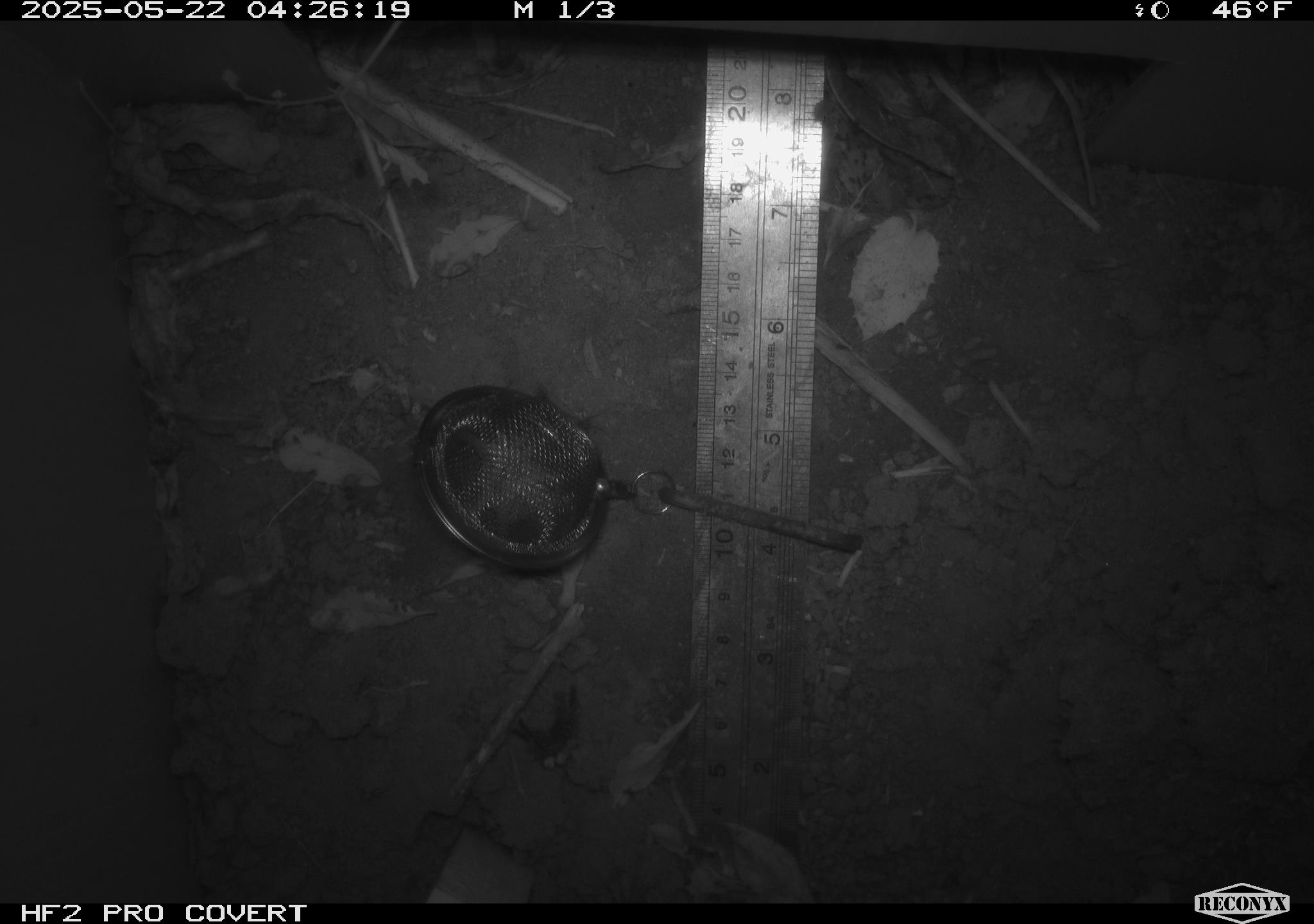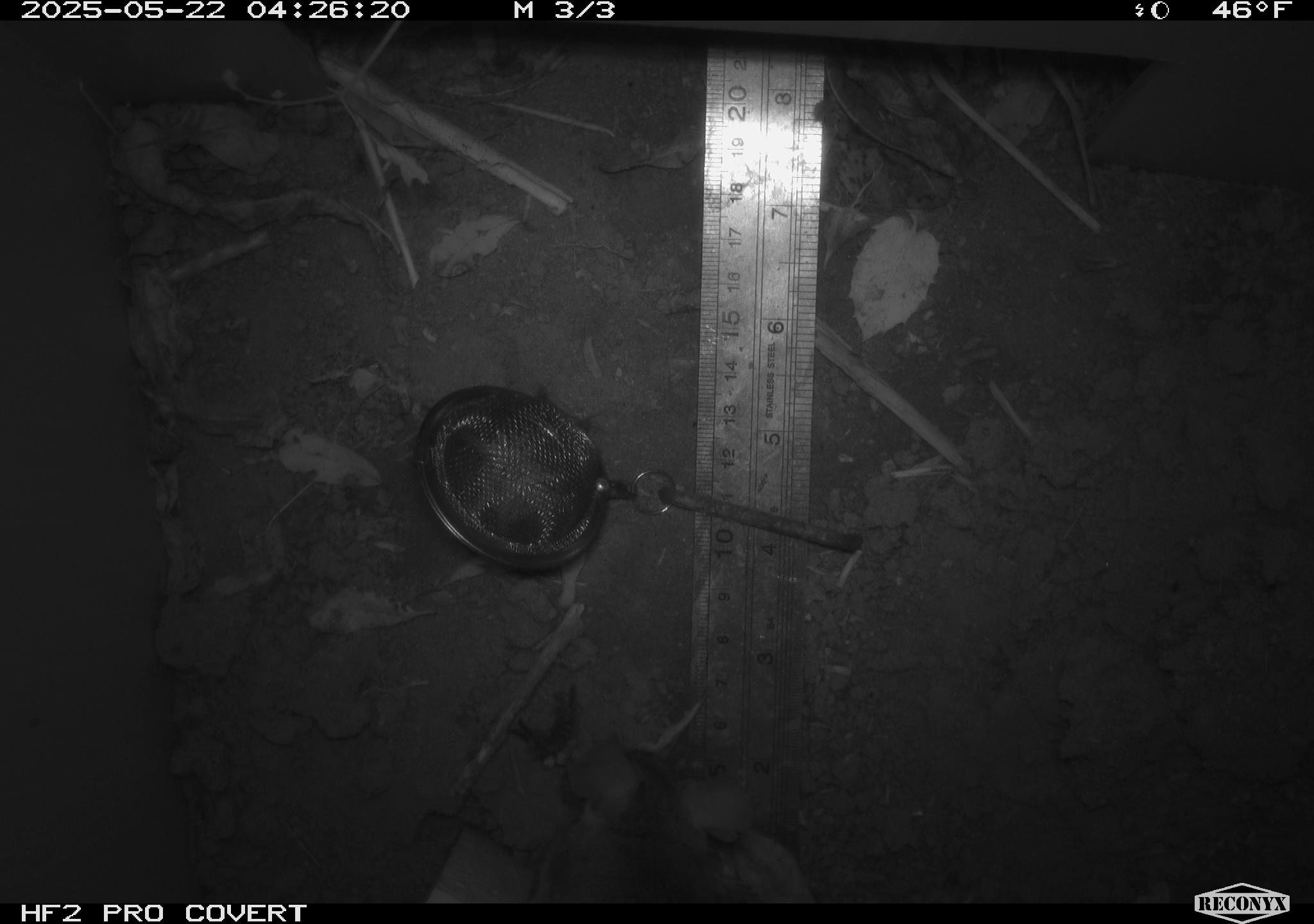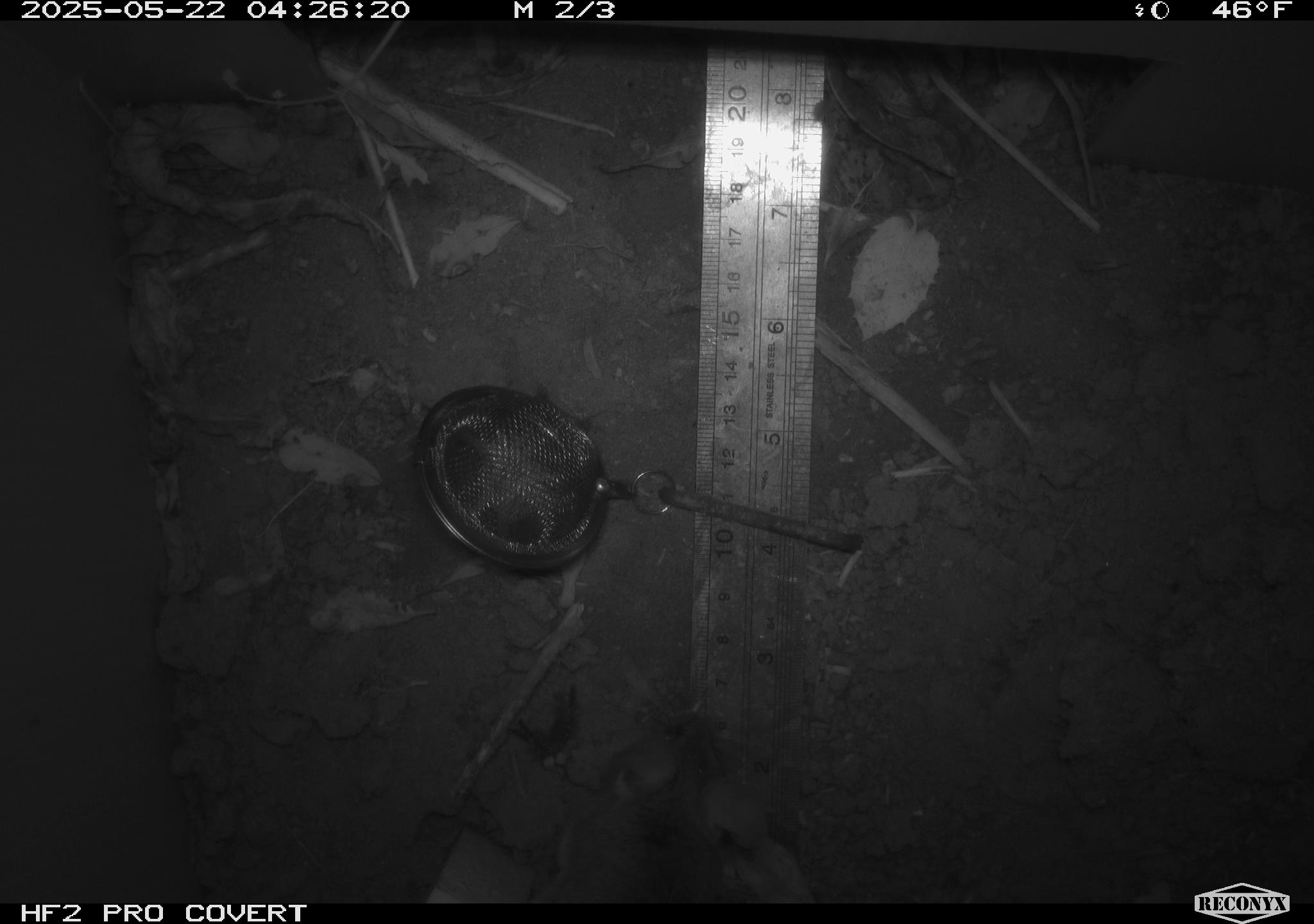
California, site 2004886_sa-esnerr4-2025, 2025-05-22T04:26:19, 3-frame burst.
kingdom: Animalia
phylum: Chordata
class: Mammalia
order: Rodentia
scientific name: Rodentia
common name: rodent